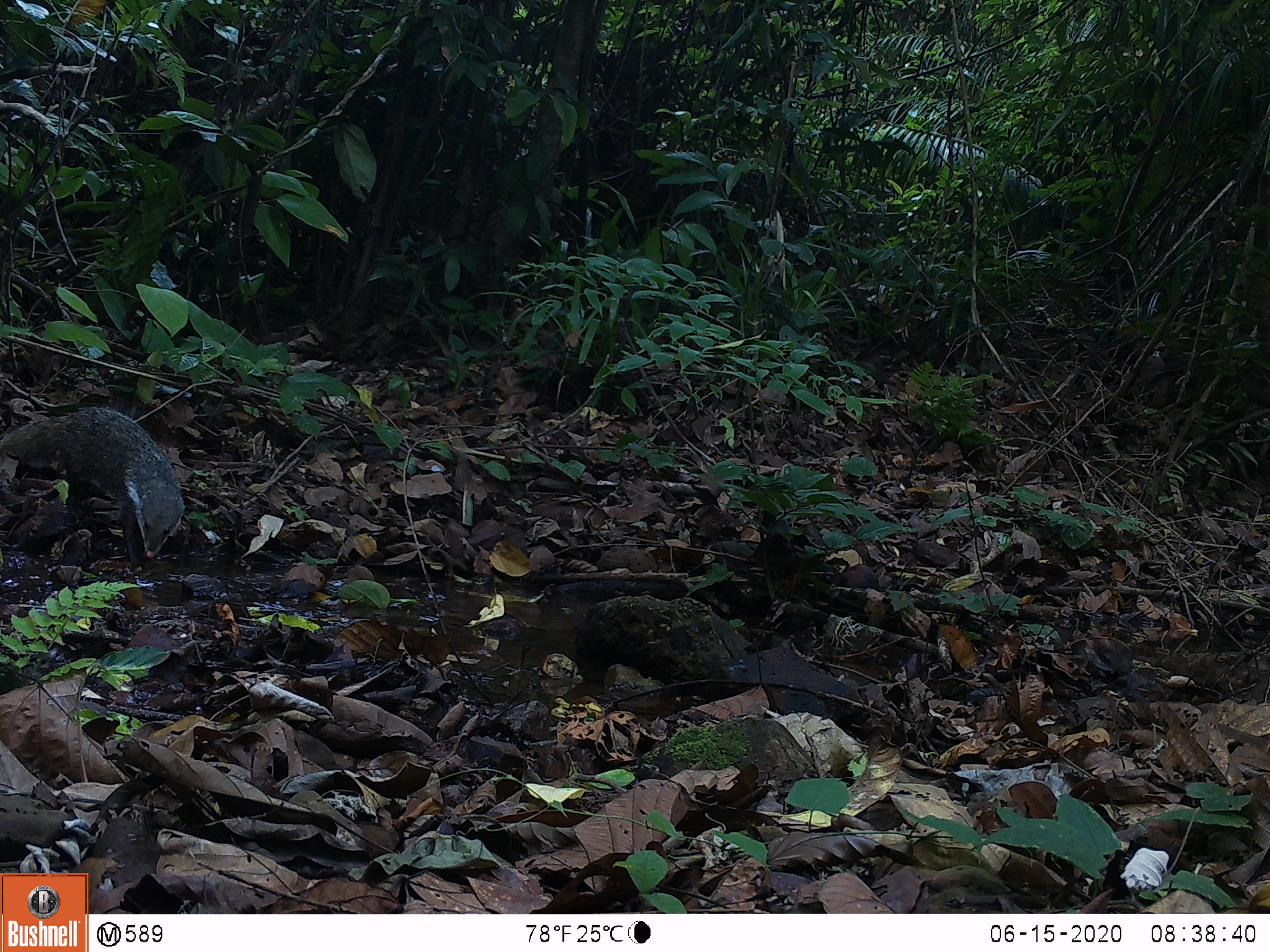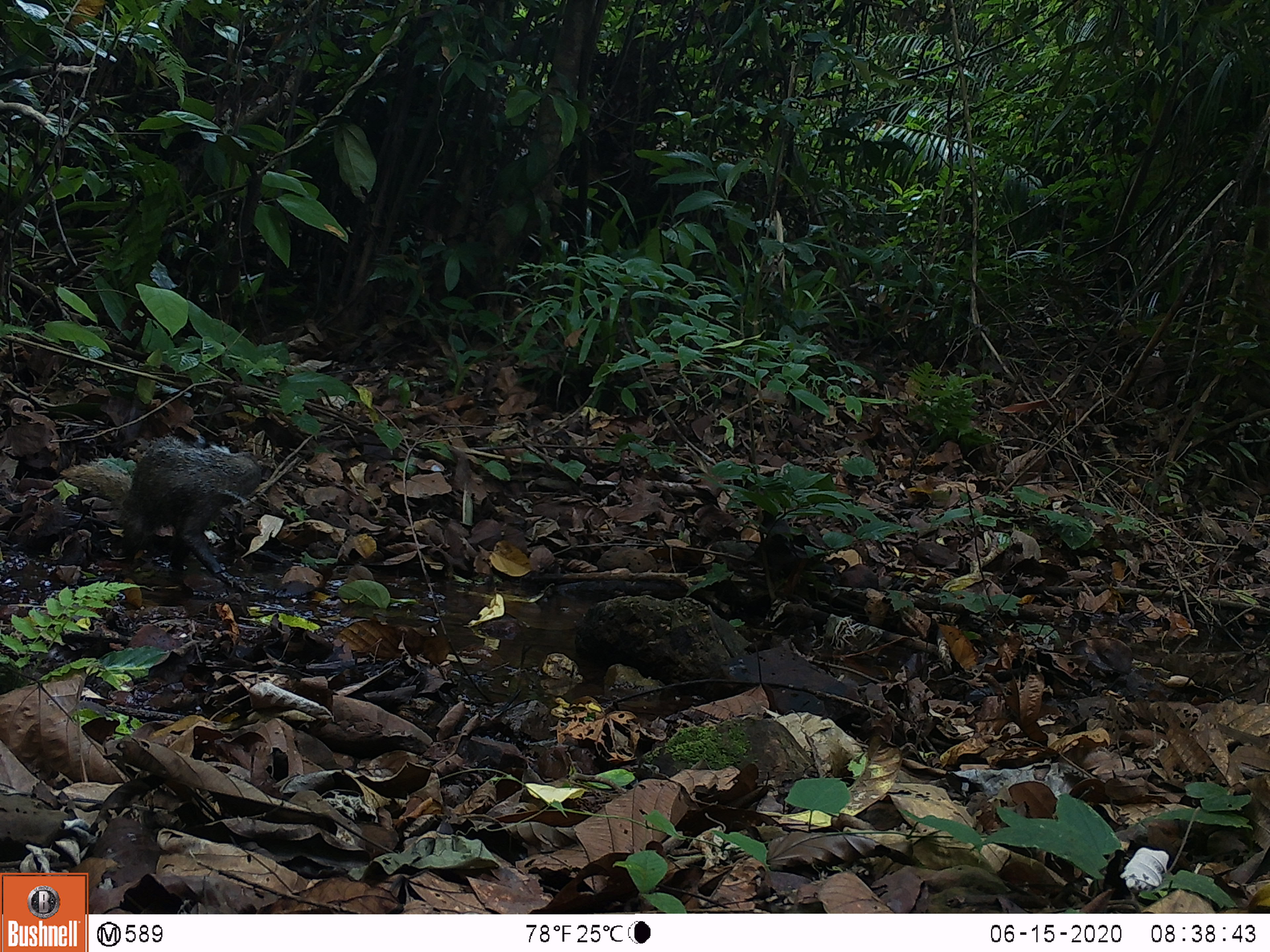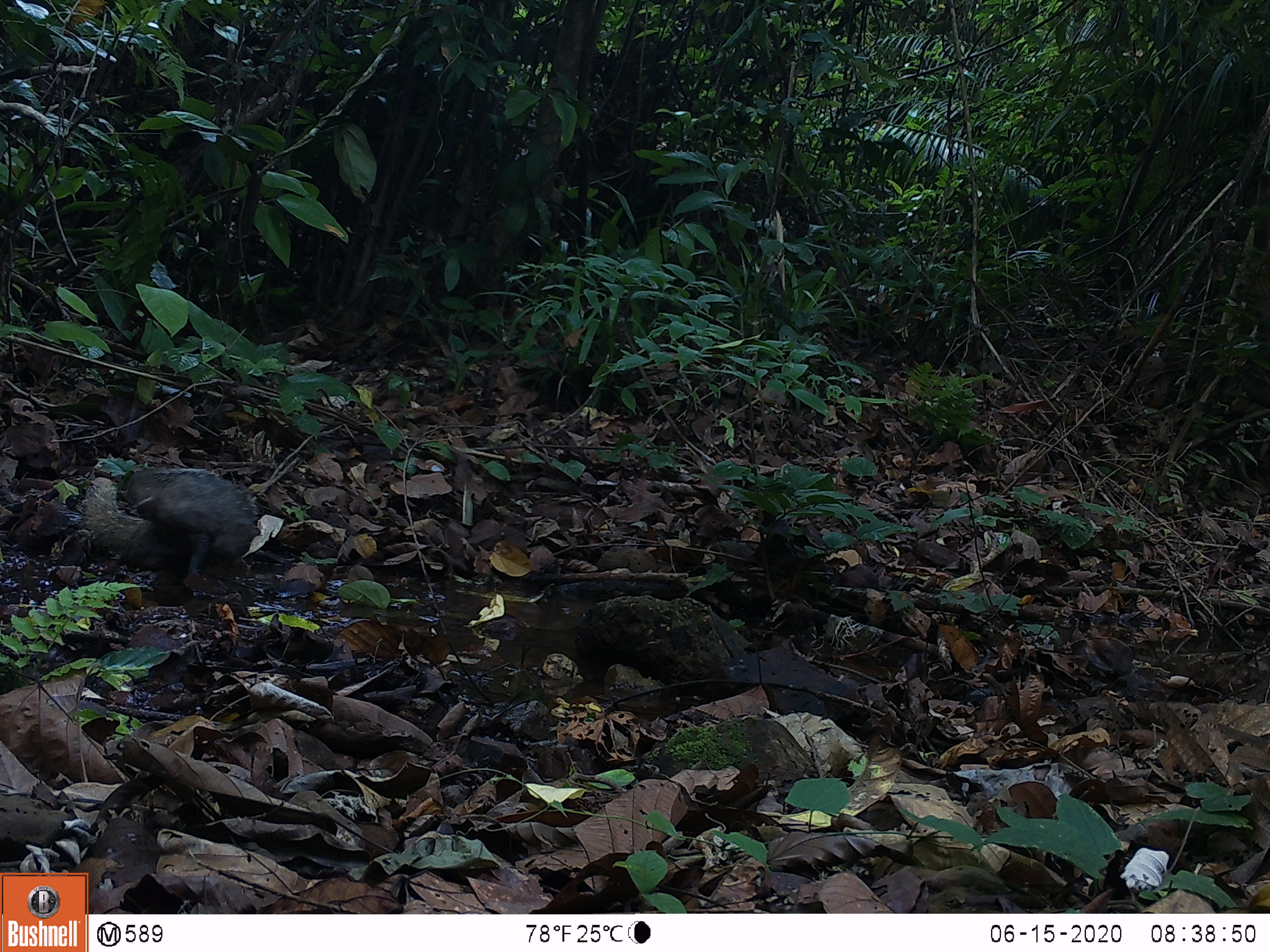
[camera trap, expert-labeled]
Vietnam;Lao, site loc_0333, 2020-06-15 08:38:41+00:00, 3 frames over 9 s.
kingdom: Animalia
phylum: Chordata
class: Mammalia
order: Carnivora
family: Herpestidae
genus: Urva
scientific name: Urva urva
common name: crab-eating mongoose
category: crab eating mongoose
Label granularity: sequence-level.